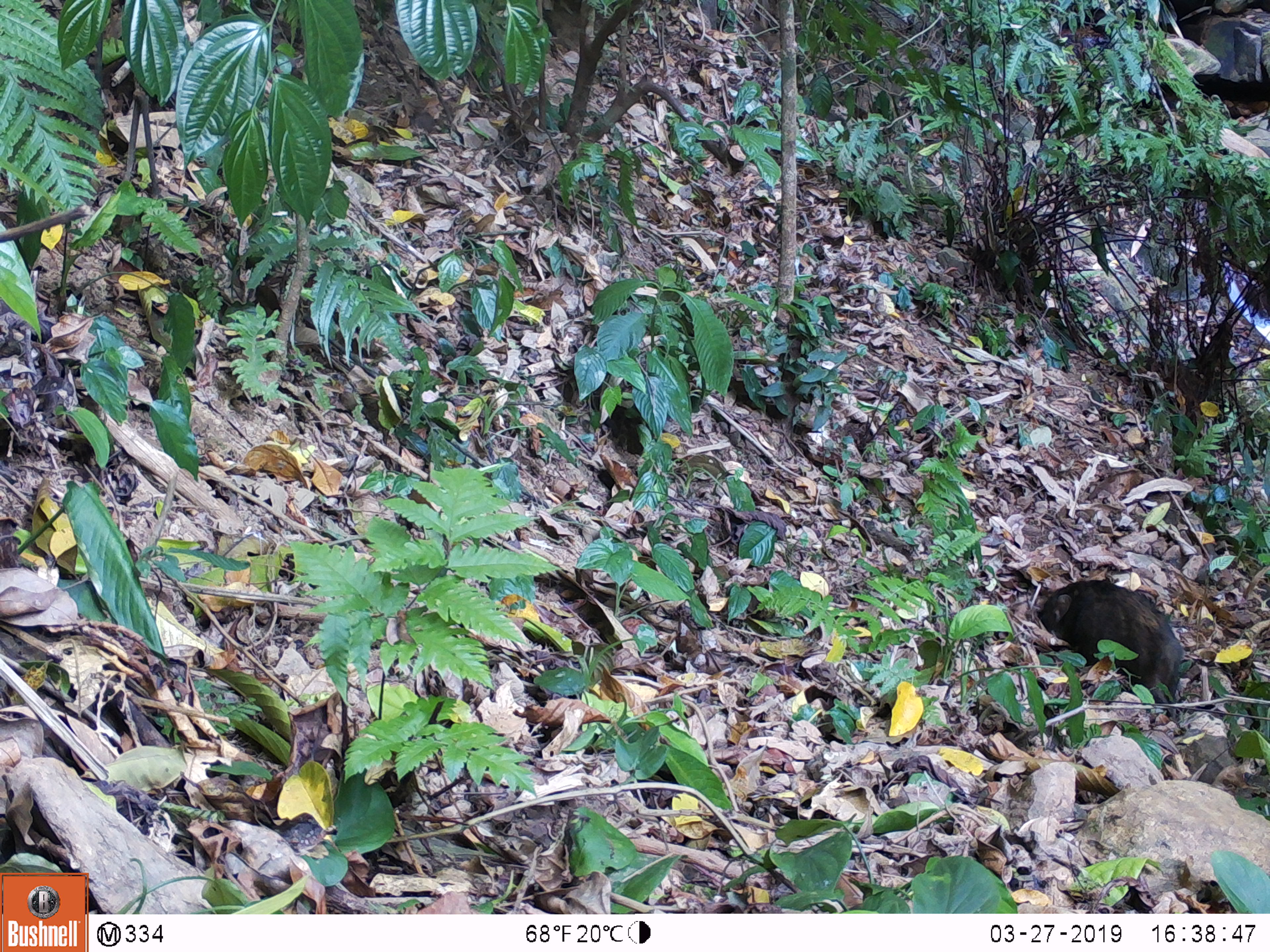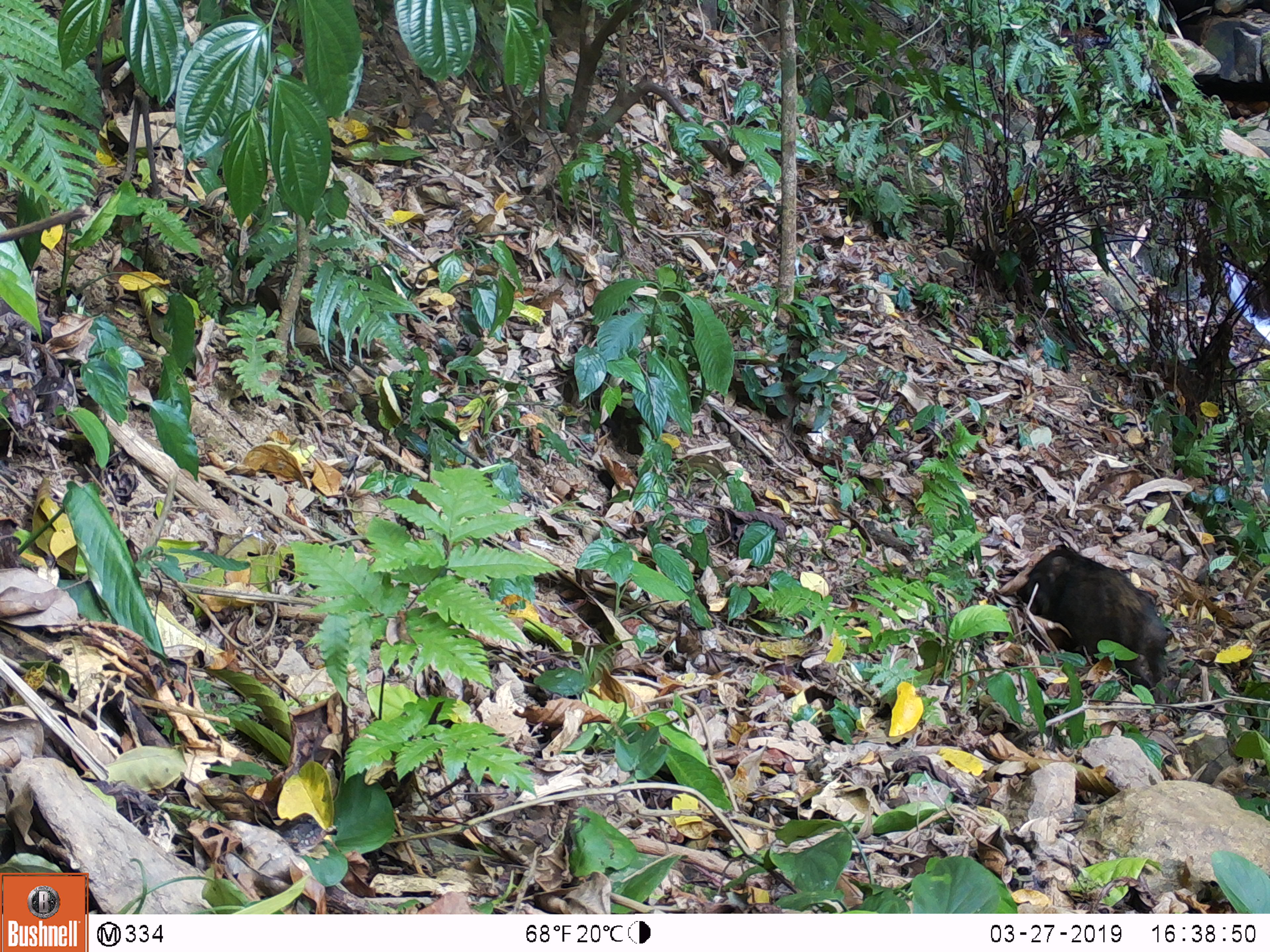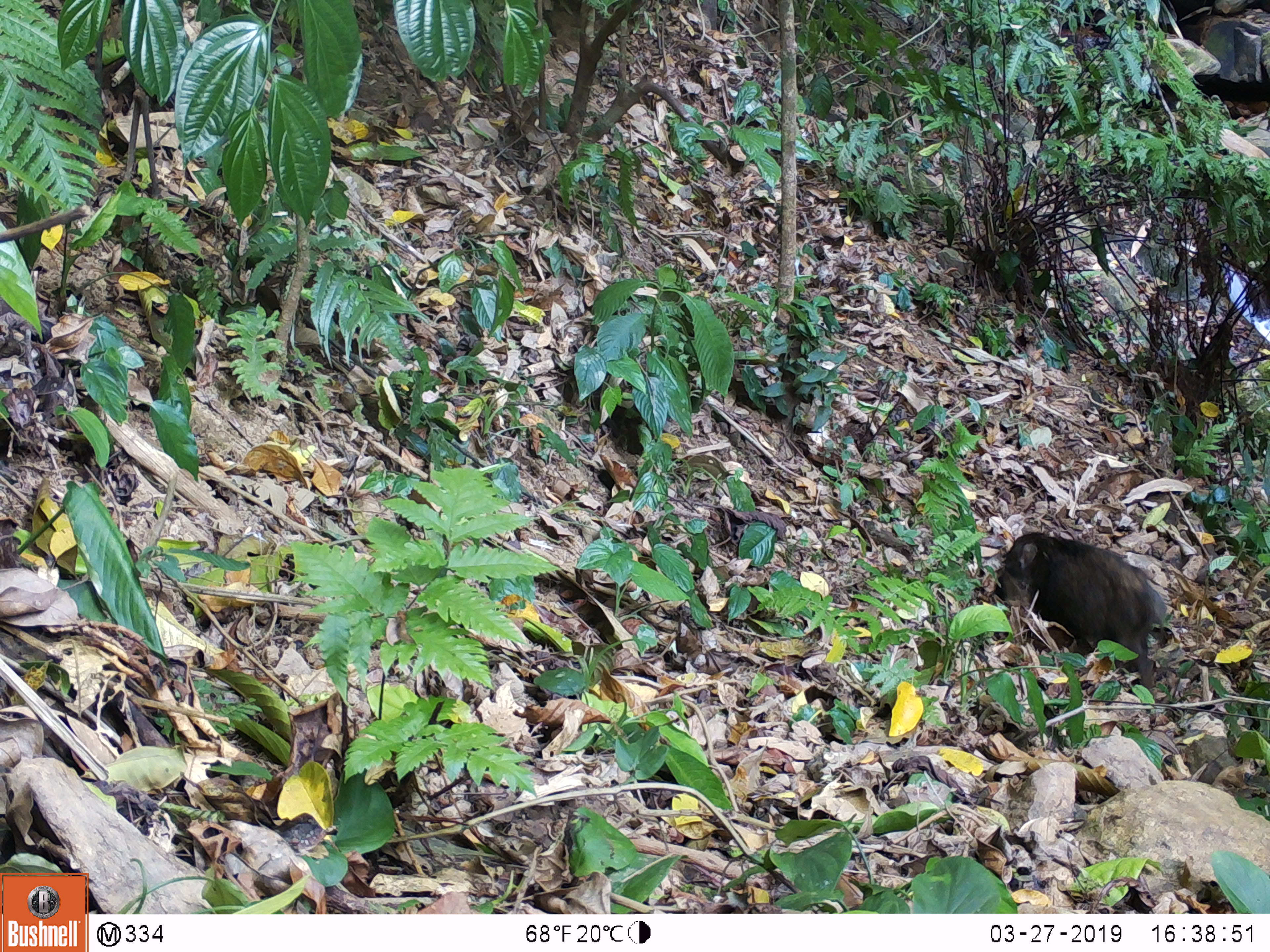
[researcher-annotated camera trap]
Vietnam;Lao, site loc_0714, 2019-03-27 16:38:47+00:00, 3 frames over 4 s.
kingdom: Animalia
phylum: Chordata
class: Mammalia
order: Artiodactyla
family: Suidae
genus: Sus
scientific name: Sus scrofa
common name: eurasian wild pig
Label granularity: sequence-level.